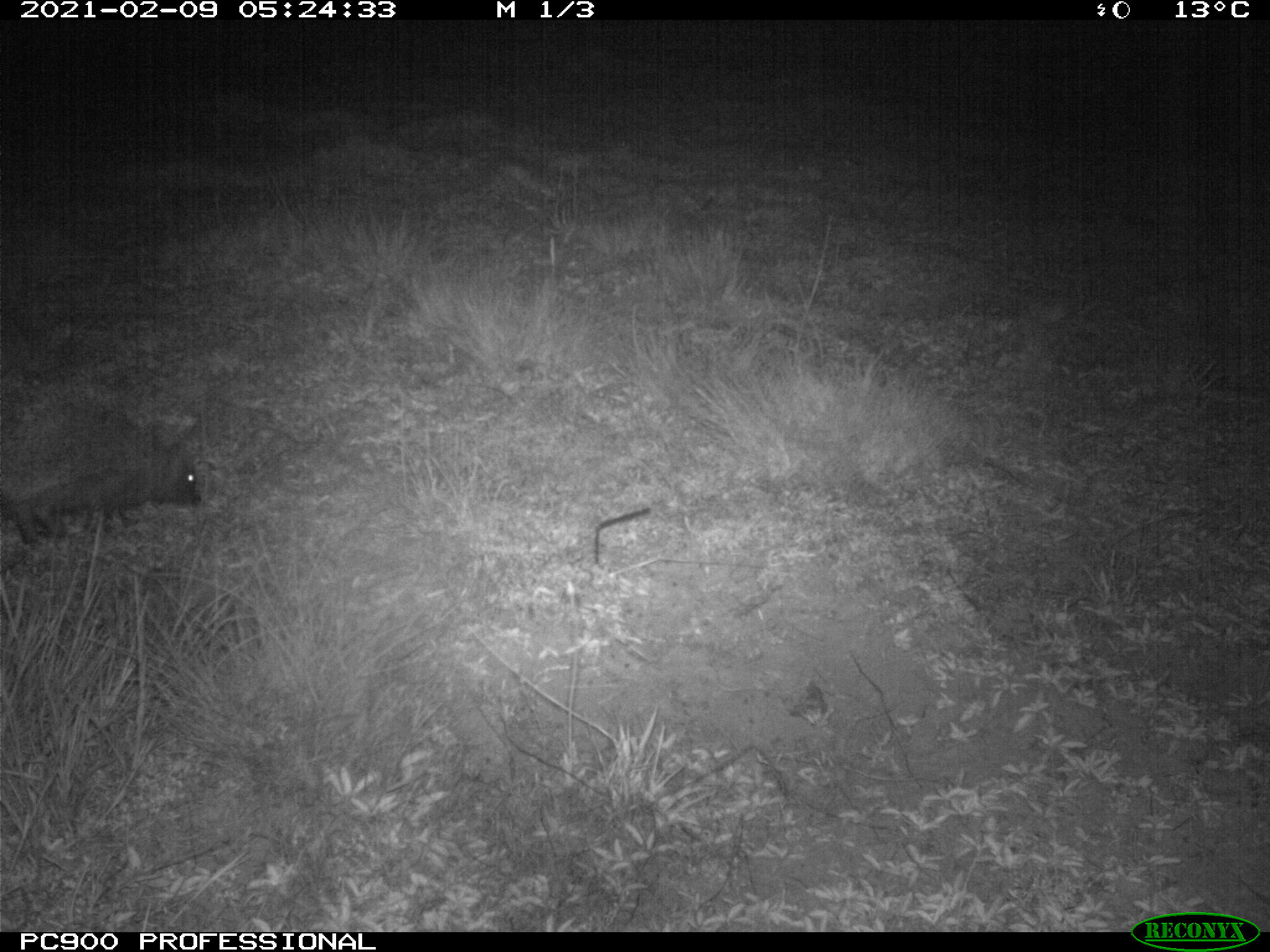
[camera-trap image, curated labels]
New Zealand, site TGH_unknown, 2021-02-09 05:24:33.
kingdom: Animalia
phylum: Chordata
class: Mammalia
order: Eulipotyphla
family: Erinaceidae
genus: Erinaceus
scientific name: Erinaceus europaeus europaeus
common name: european hedgehog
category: hedgehog